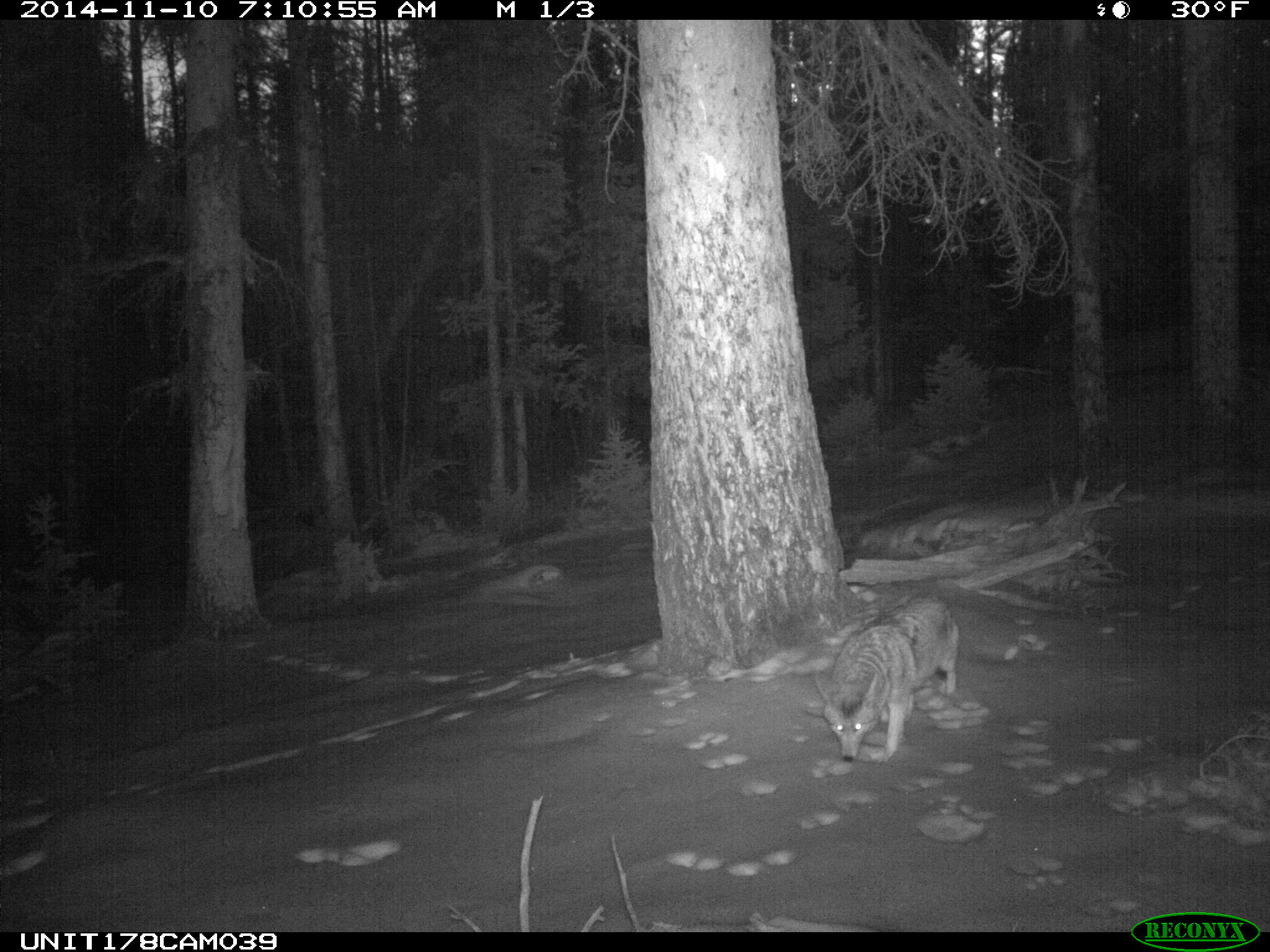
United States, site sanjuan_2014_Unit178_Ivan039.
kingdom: Animalia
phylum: Chordata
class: Mammalia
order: Carnivora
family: Canidae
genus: Canis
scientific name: Canis latrans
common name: coyote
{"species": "Canis latrans (coyote)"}